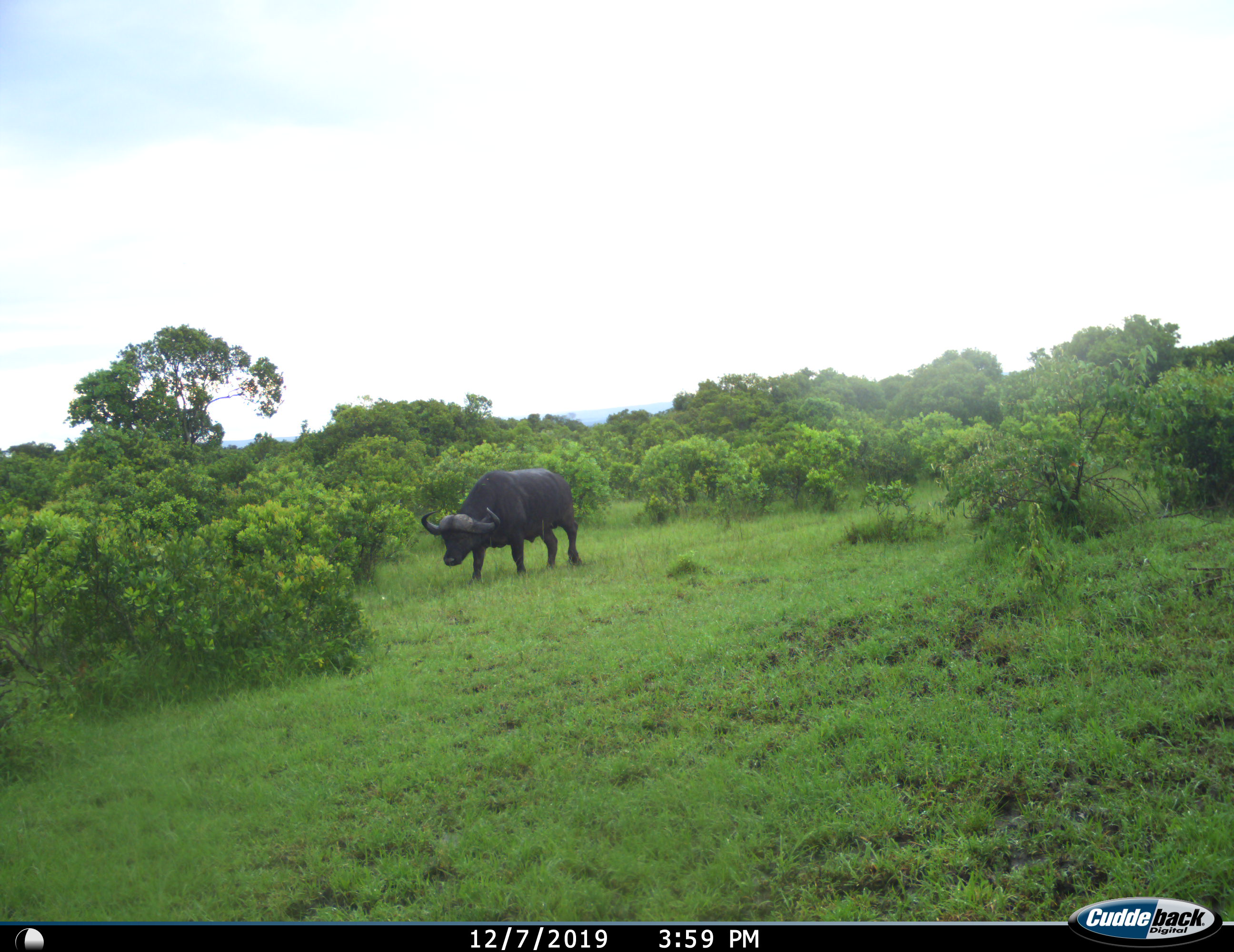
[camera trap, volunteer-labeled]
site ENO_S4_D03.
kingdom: Animalia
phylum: Chordata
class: Mammalia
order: Artiodactyla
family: Bovidae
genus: Syncerus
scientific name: Syncerus caffer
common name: african buffalo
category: buffalo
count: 1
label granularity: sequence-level